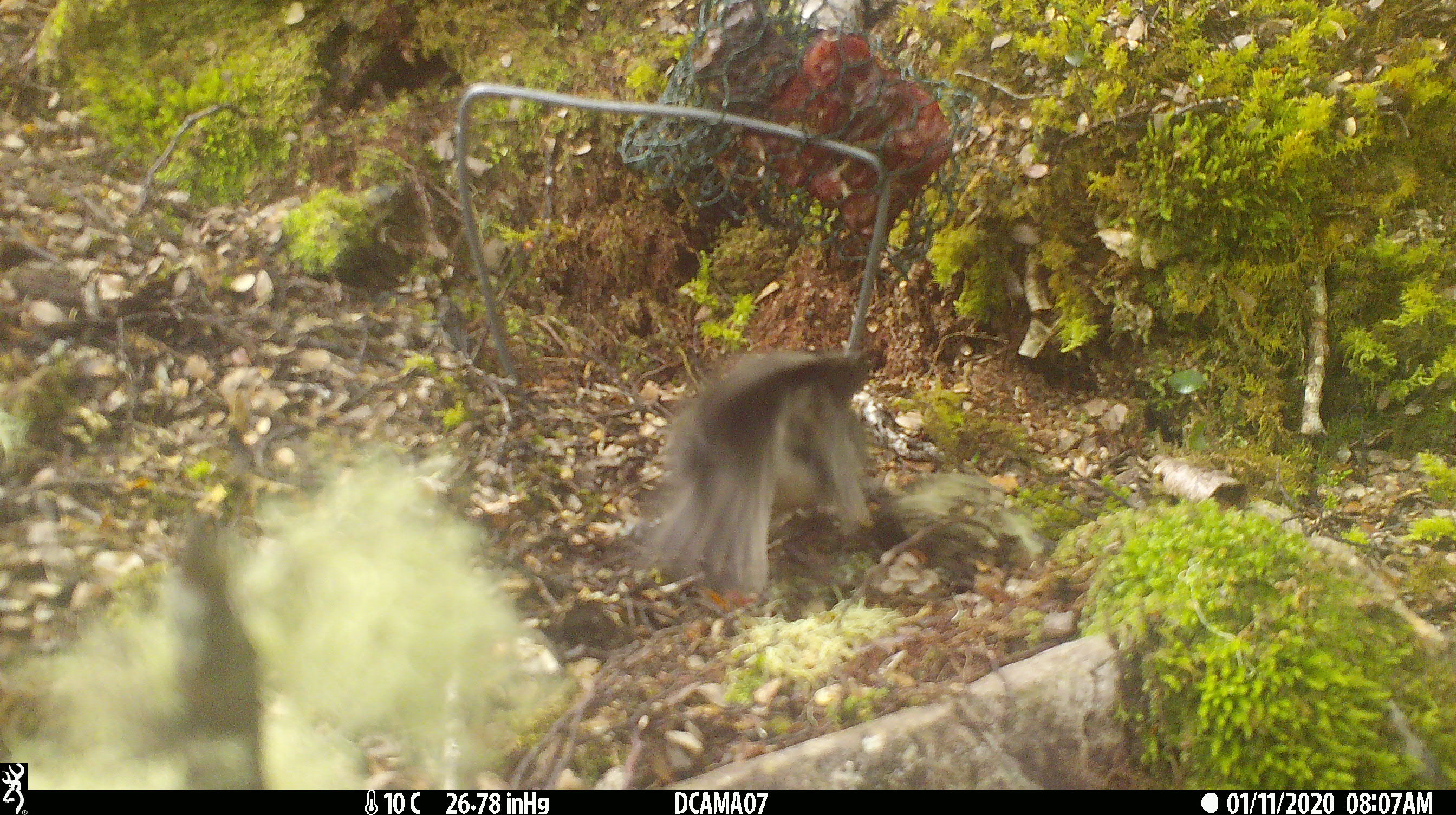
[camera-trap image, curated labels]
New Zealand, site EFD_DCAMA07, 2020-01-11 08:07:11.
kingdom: Animalia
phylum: Chordata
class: Aves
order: Passeriformes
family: Petroicidae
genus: Petroica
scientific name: Petroica australis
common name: new zealand robin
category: robin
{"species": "robin (new zealand robin) (Petroica australis)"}